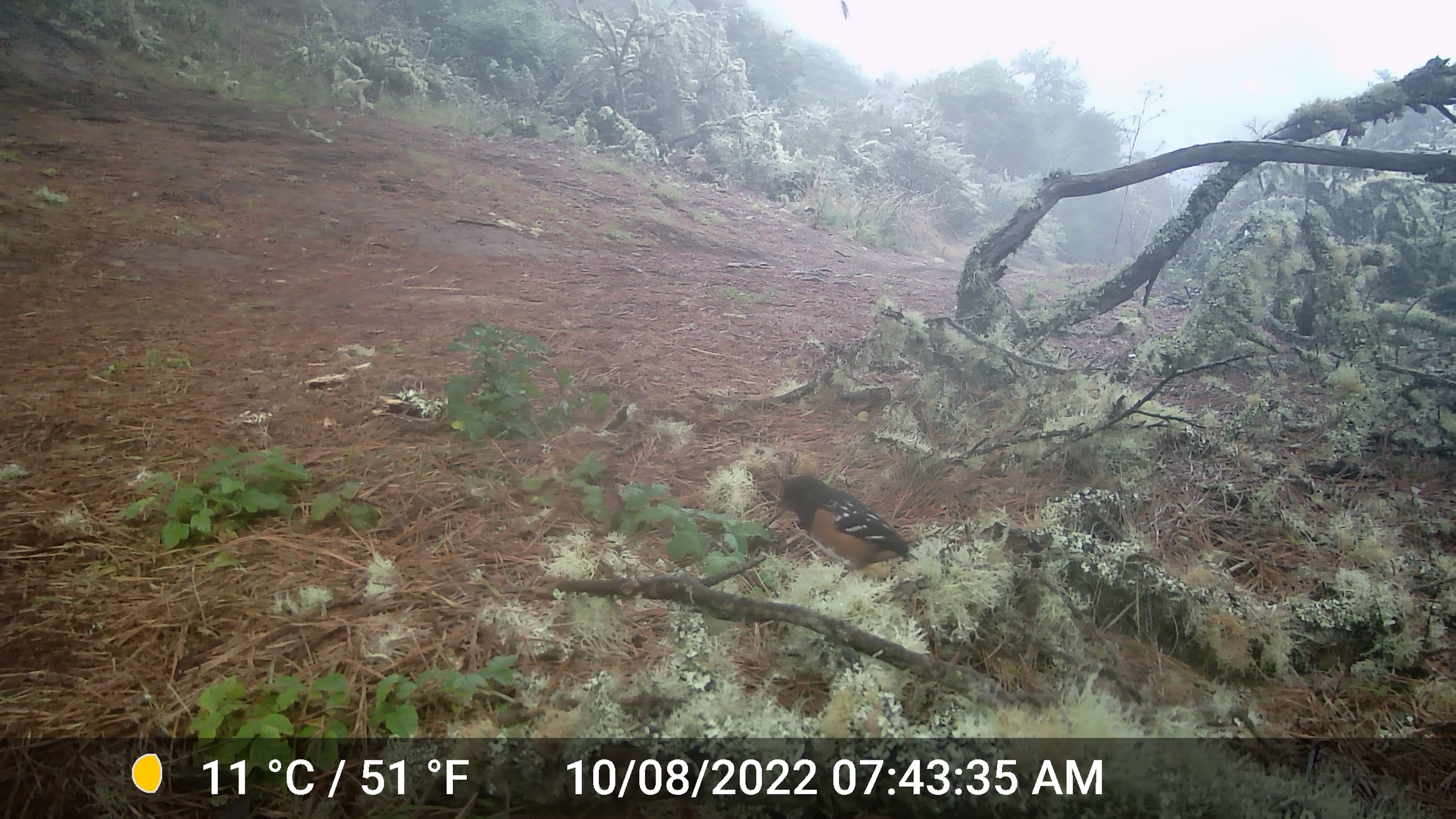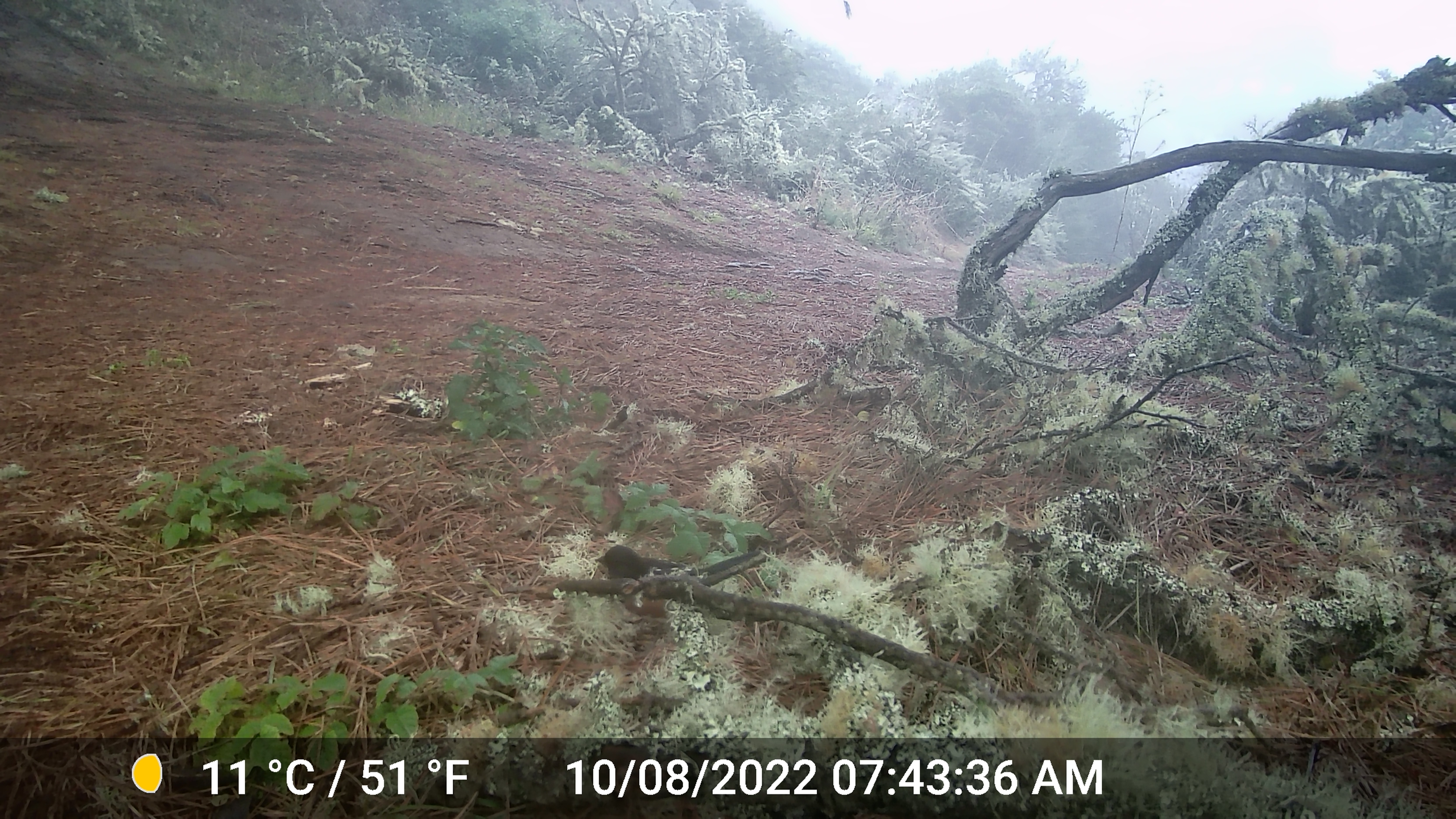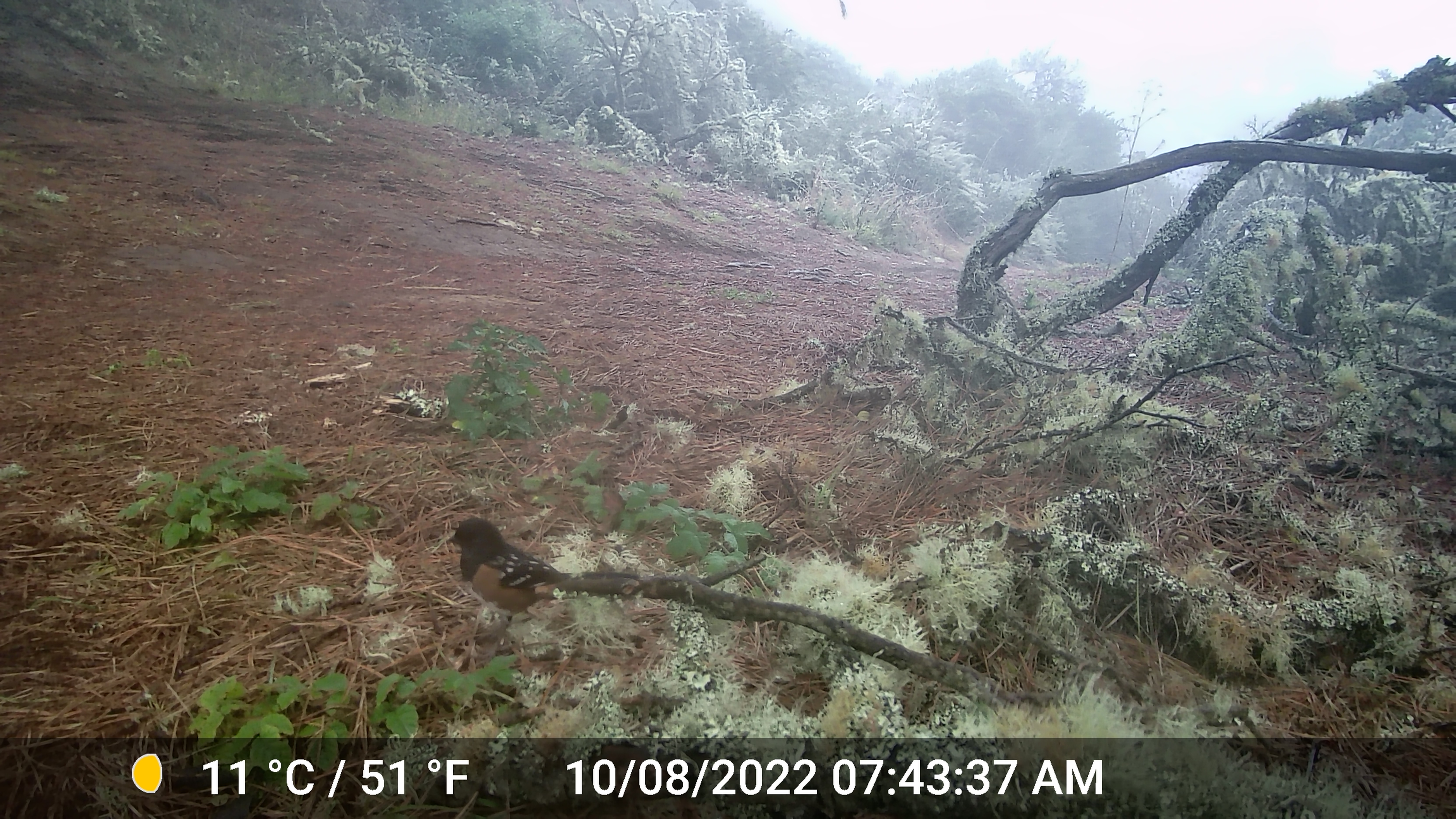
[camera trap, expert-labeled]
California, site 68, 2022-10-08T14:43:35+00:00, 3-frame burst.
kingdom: Animalia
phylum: Chordata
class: Aves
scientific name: Aves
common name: bird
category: unknown bird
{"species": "unknown bird (bird) (Aves)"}